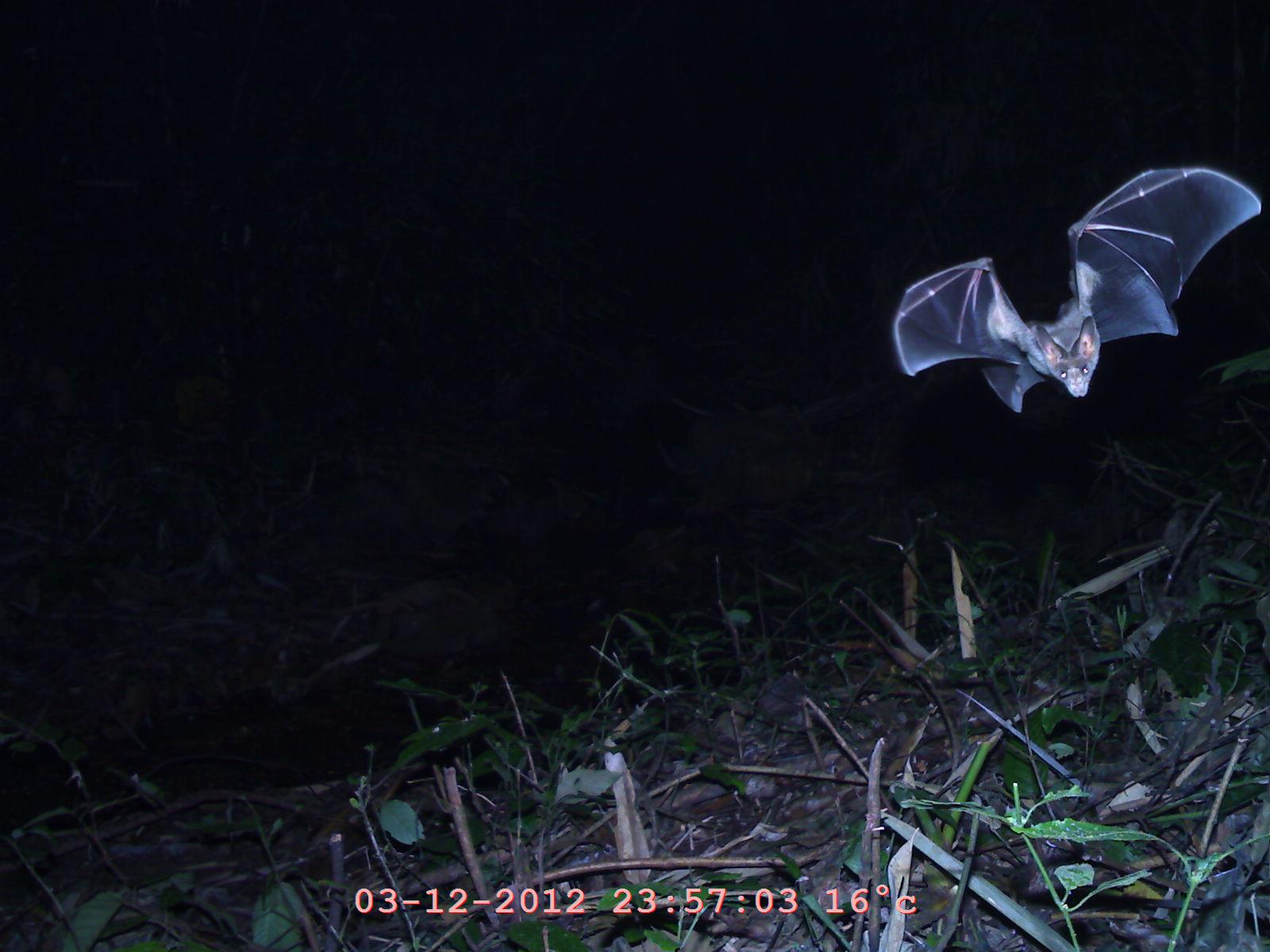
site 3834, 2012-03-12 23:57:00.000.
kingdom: Animalia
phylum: Chordata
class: Mammalia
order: Chiroptera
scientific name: Chiroptera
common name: bats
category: unknown bat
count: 1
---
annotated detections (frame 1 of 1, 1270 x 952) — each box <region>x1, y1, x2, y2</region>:
unknown bat: <region>891, 163, 1265, 414</region>